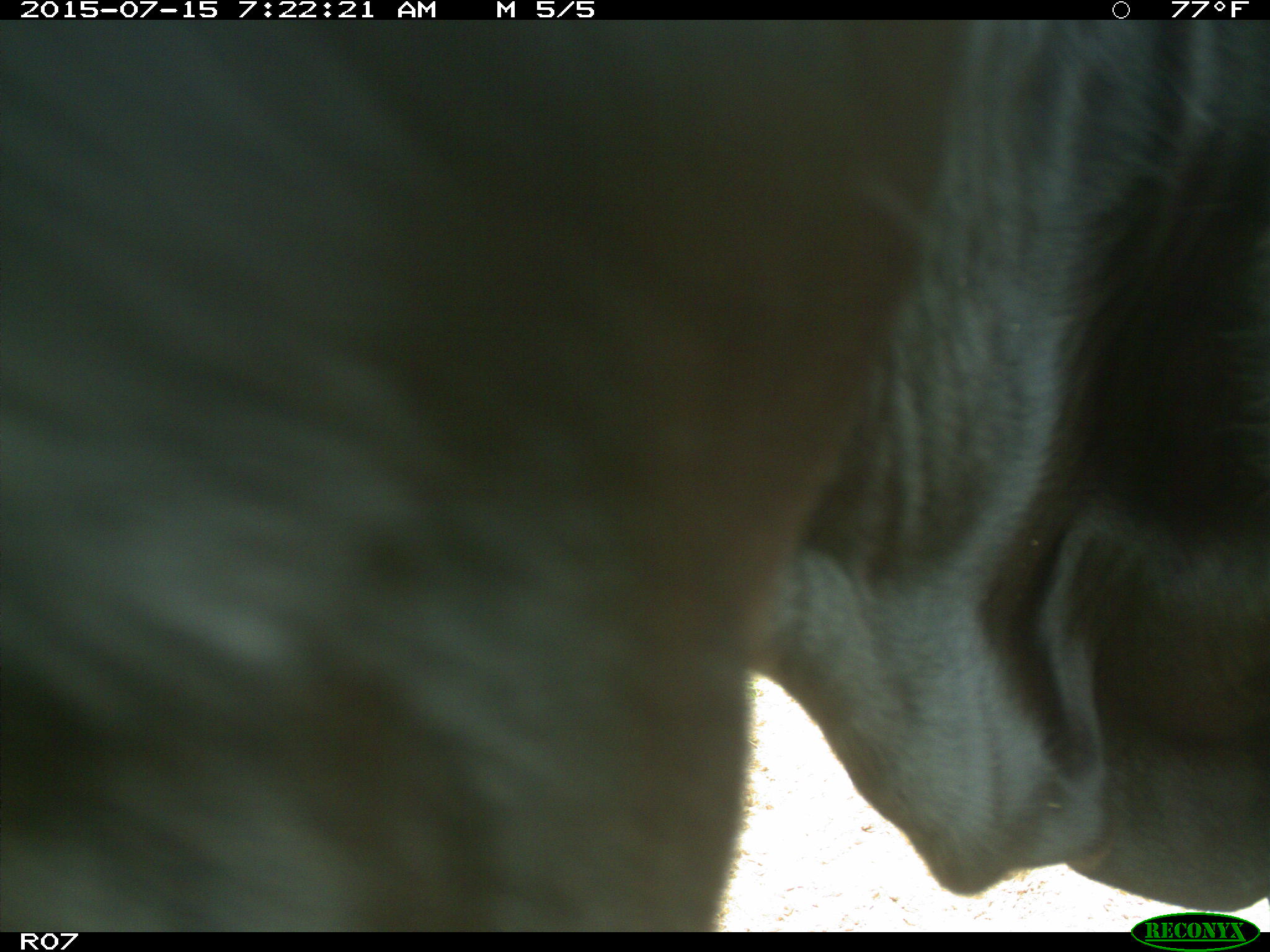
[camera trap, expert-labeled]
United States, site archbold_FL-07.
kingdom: Animalia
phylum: Chordata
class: Mammalia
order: Artiodactyla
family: Bovidae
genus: Bos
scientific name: Bos taurus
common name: domestic cow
Bos taurus (domestic cow).